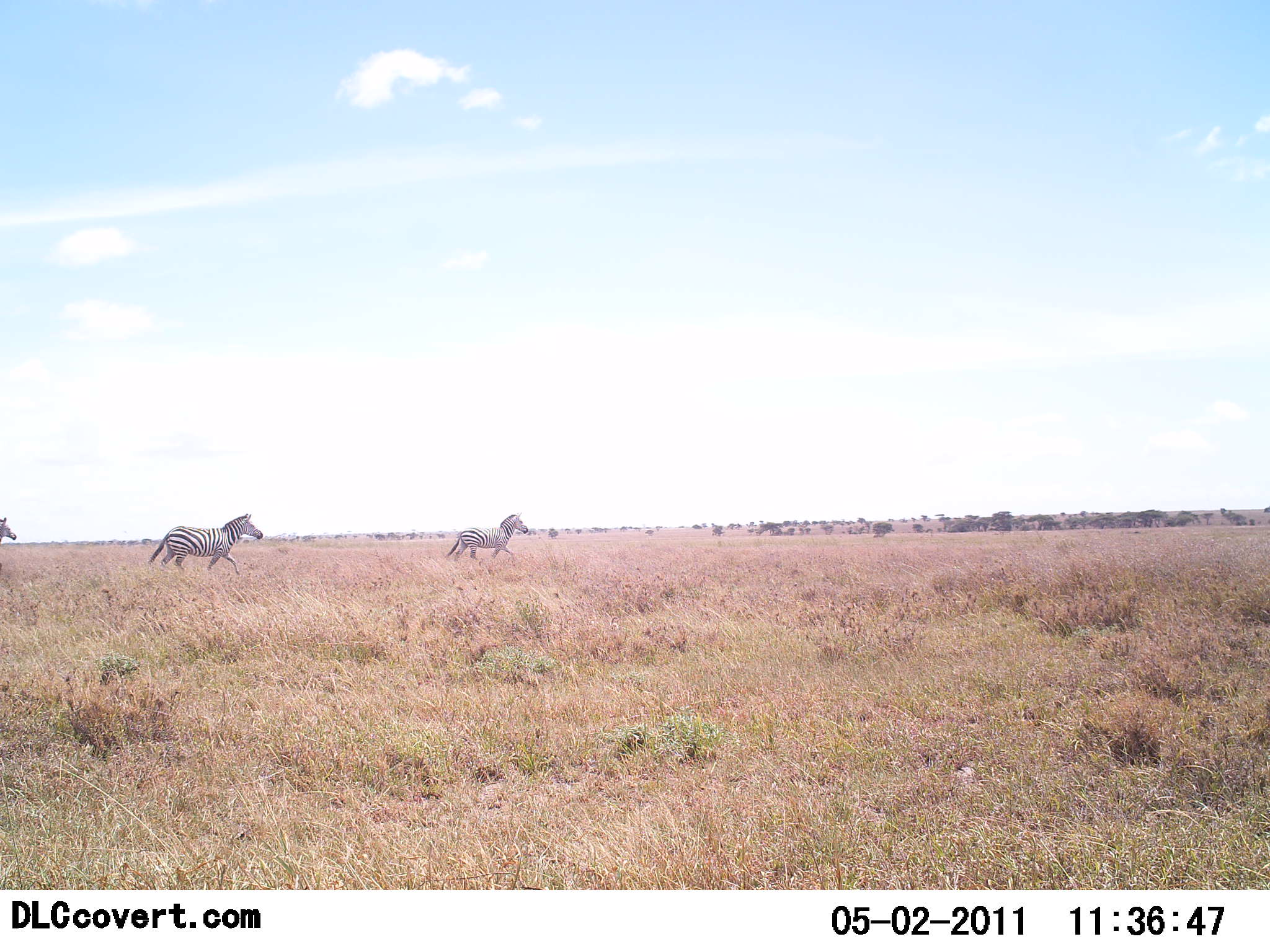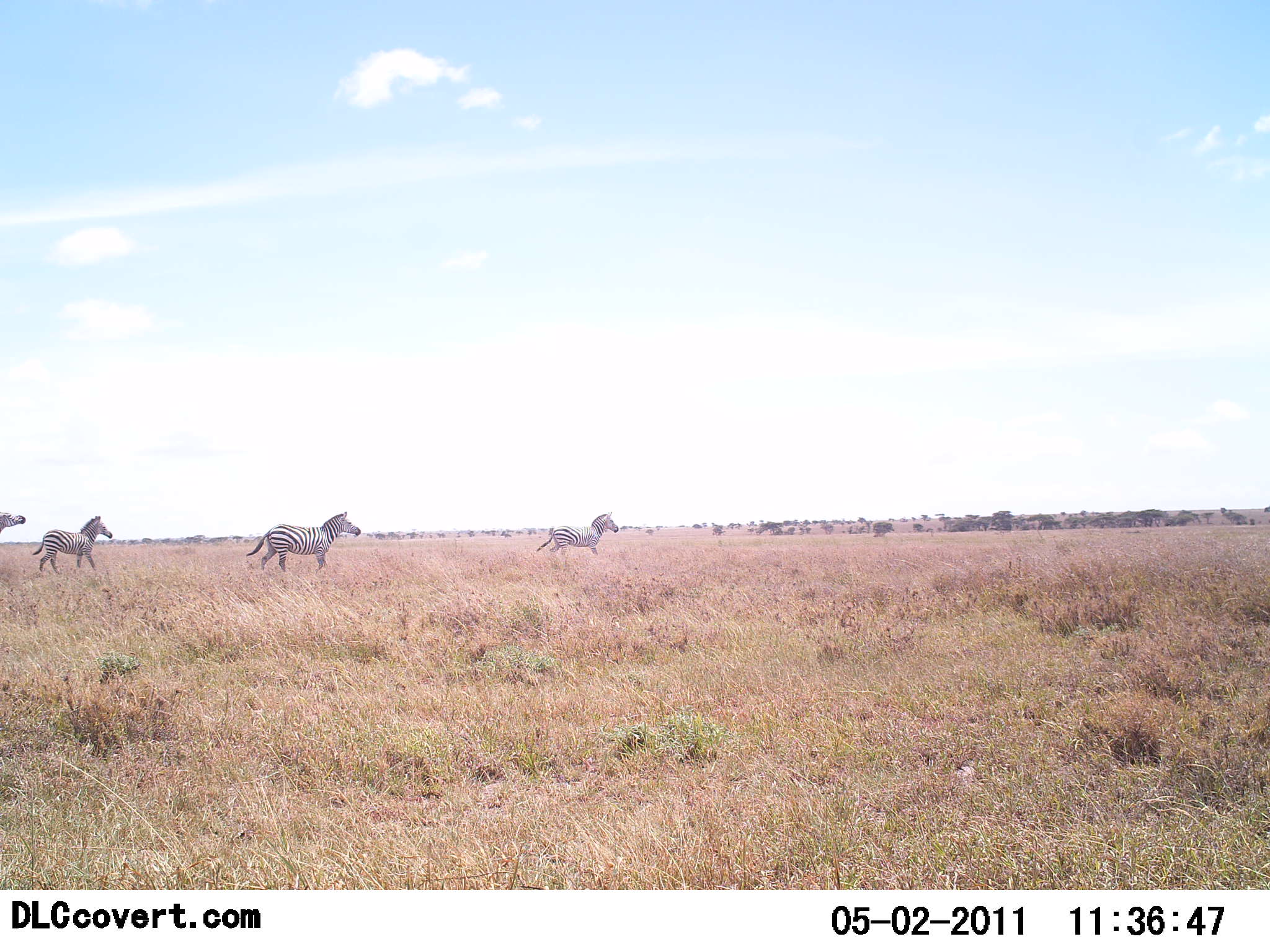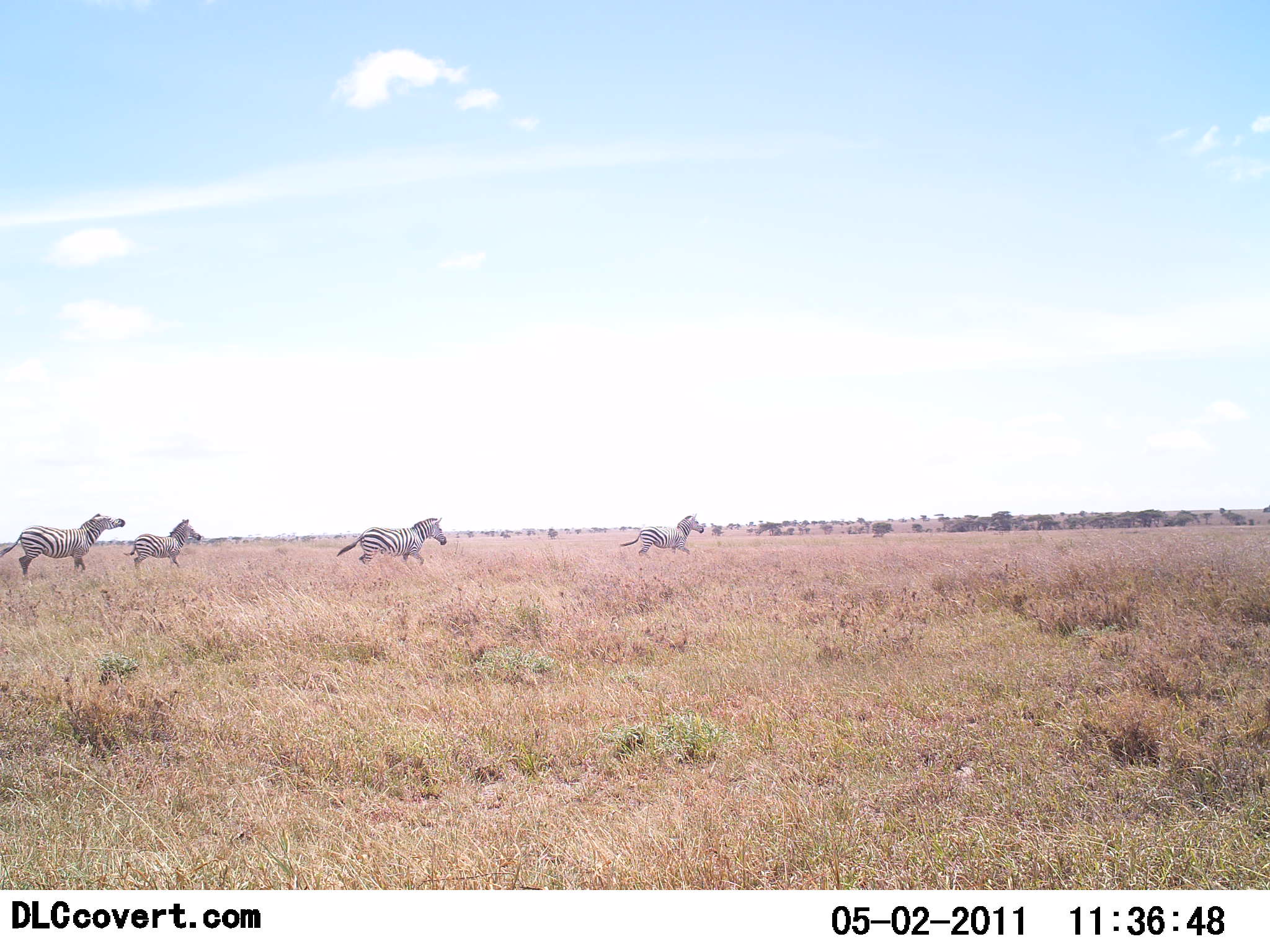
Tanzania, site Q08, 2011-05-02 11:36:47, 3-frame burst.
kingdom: Animalia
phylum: Chordata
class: Mammalia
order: Perissodactyla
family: Equidae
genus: Equus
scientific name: Equus quagga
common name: plains zebra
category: zebra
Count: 4.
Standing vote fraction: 0%.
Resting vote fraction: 0%.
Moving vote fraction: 100%.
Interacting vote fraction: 0%.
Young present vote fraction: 7%.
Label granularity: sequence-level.